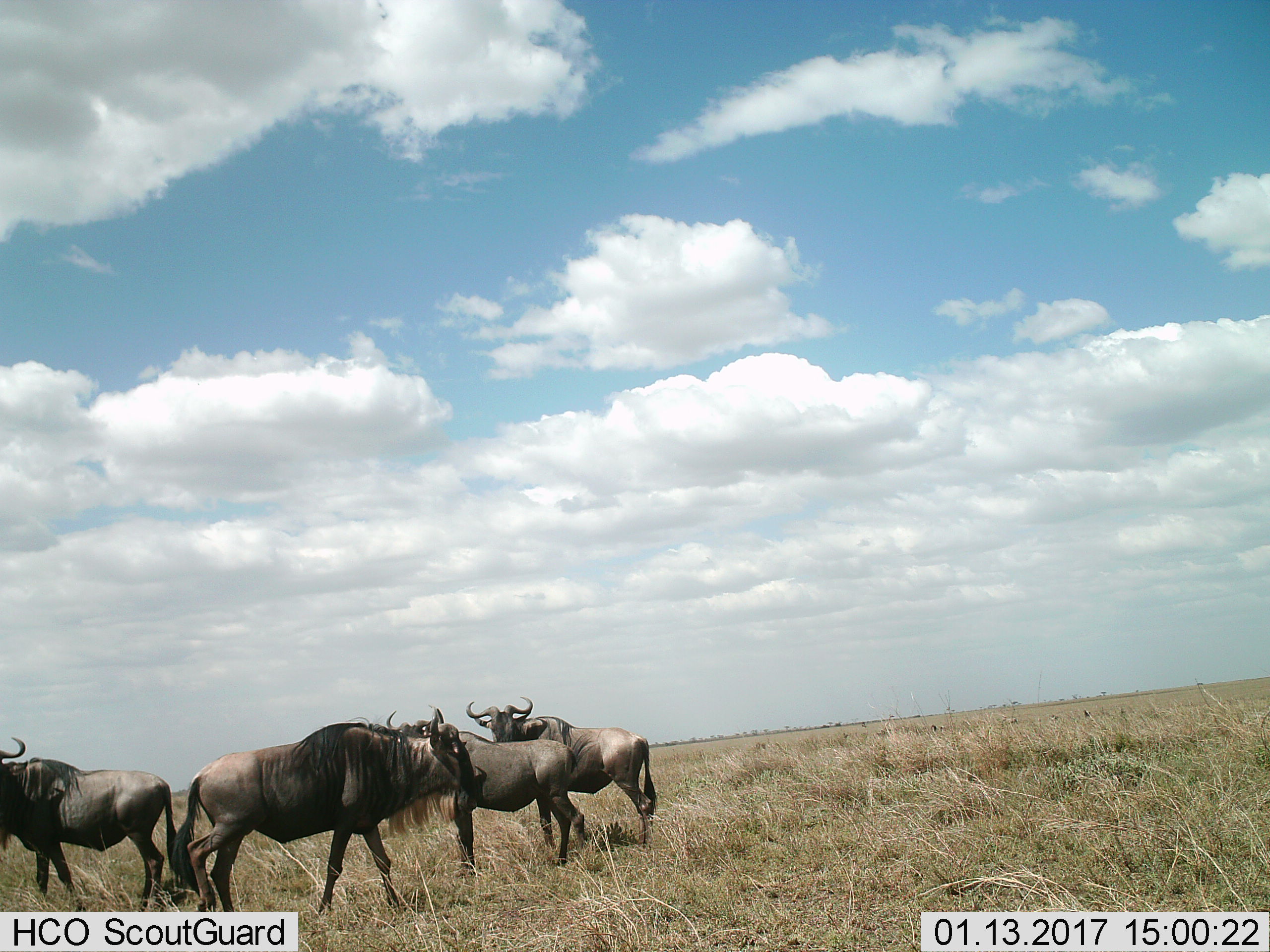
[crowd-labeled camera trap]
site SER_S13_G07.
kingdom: Animalia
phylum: Chordata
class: Mammalia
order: Artiodactyla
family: Bovidae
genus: Connochaetes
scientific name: Connochaetes taurinus taurinus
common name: blue wildebeest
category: wildebeestblue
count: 4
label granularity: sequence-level